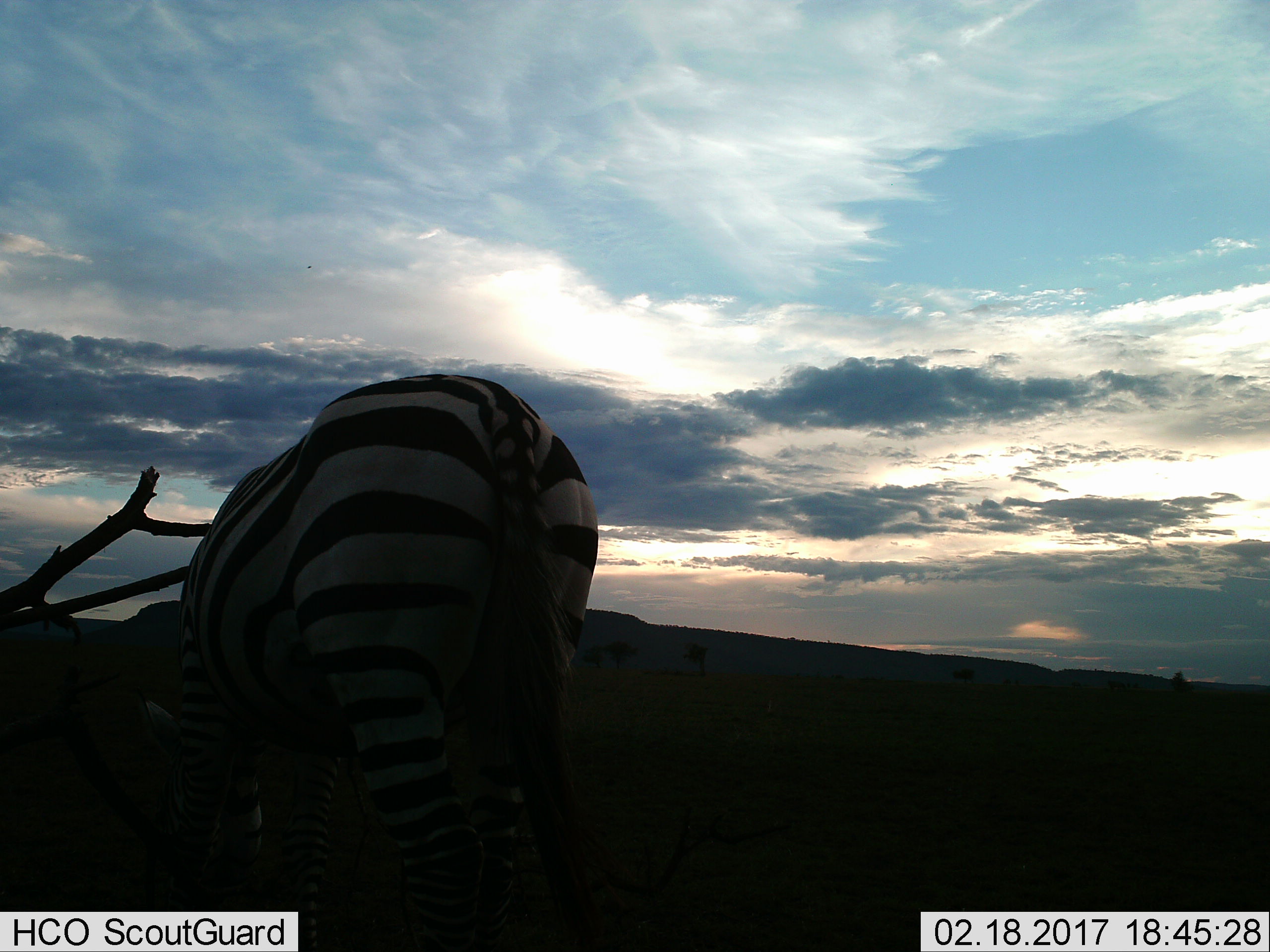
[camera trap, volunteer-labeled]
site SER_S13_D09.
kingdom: Animalia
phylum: Chordata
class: Mammalia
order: Perissodactyla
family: Equidae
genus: Equus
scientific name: Equus quagga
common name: plains zebra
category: zebraplains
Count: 1.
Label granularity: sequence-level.